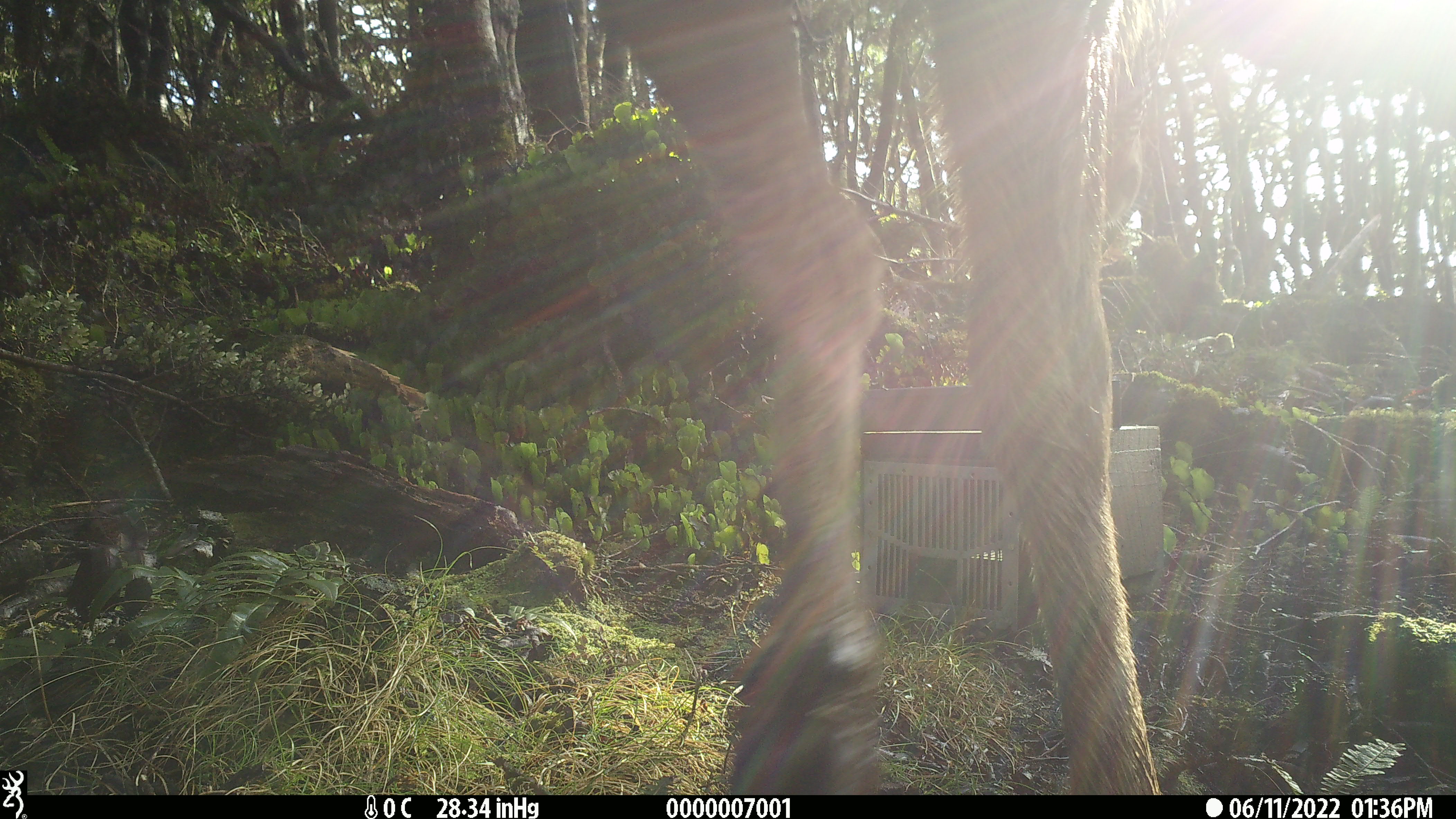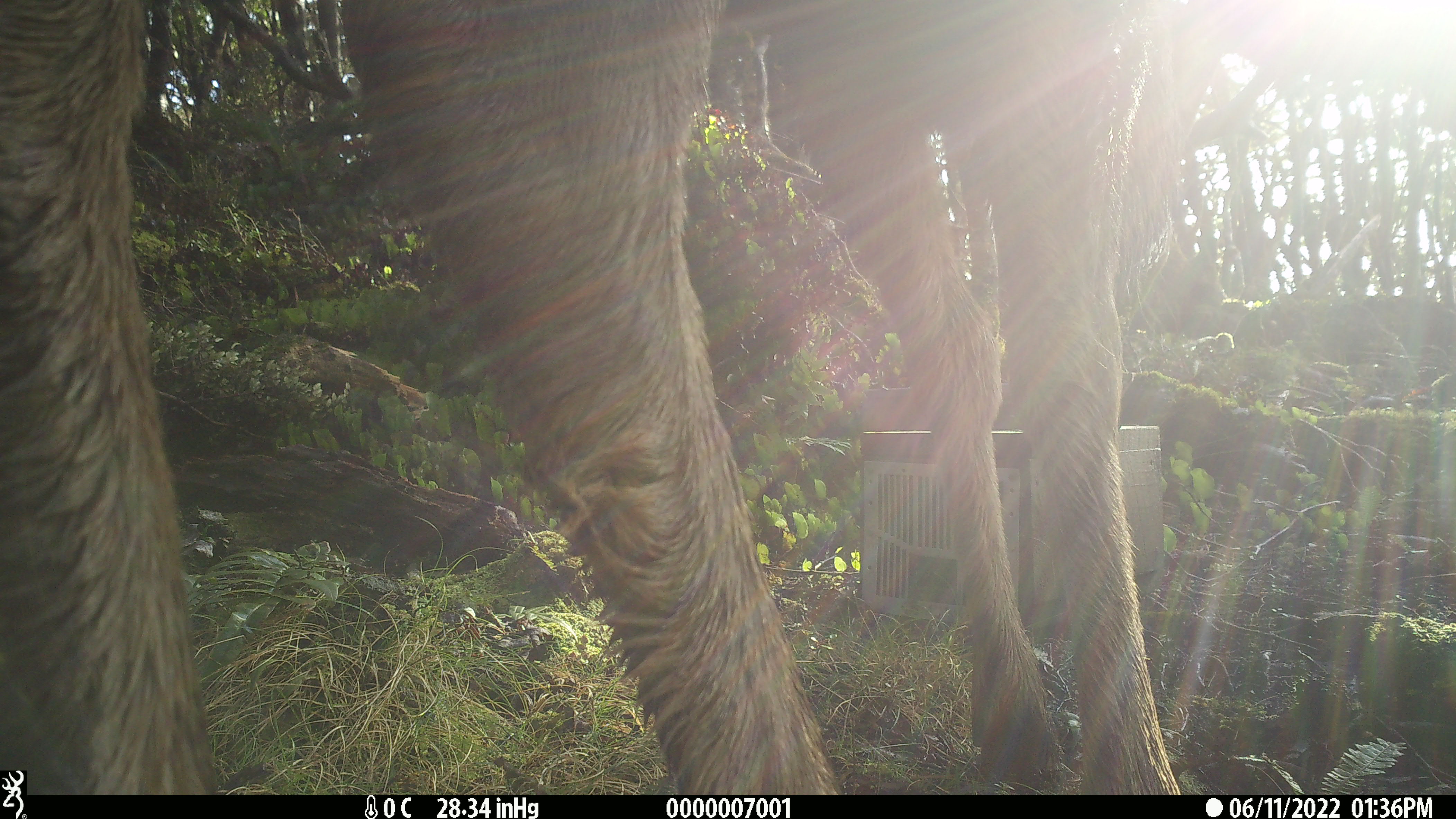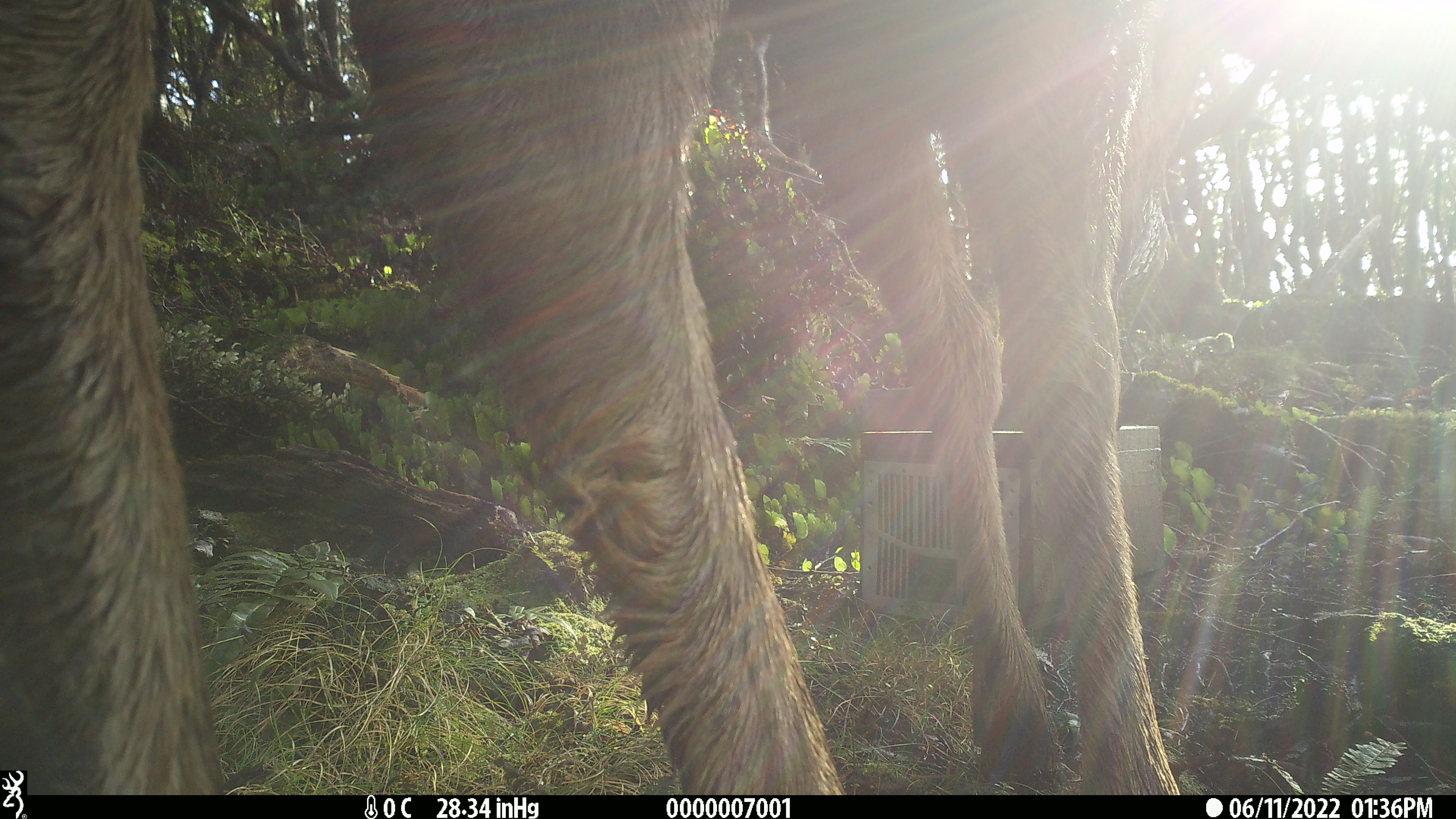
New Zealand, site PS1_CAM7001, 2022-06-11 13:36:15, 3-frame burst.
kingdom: Animalia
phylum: Chordata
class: Mammalia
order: Artiodactyla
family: Cervidae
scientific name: Cervidae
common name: deer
Deer (Cervidae).